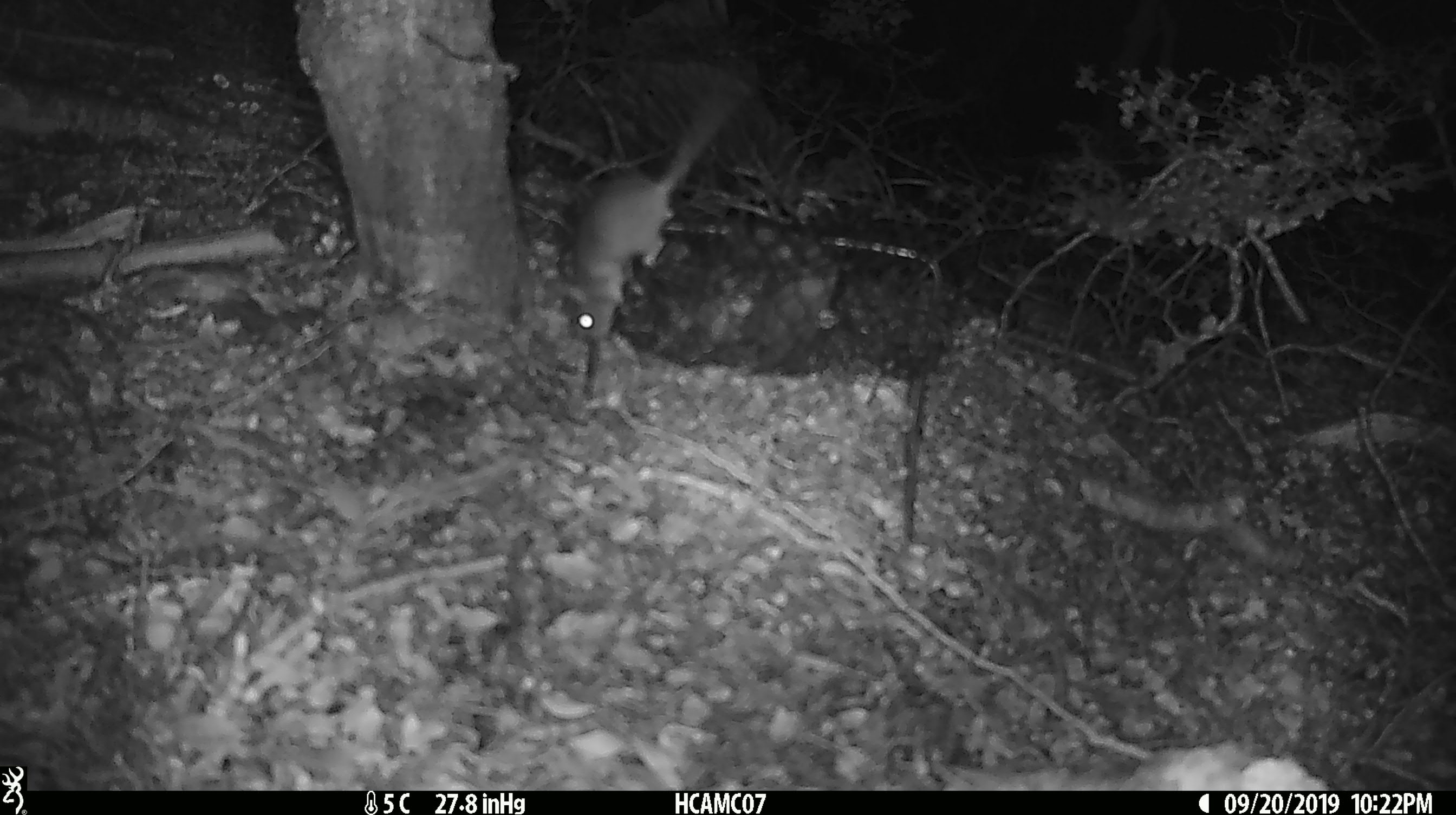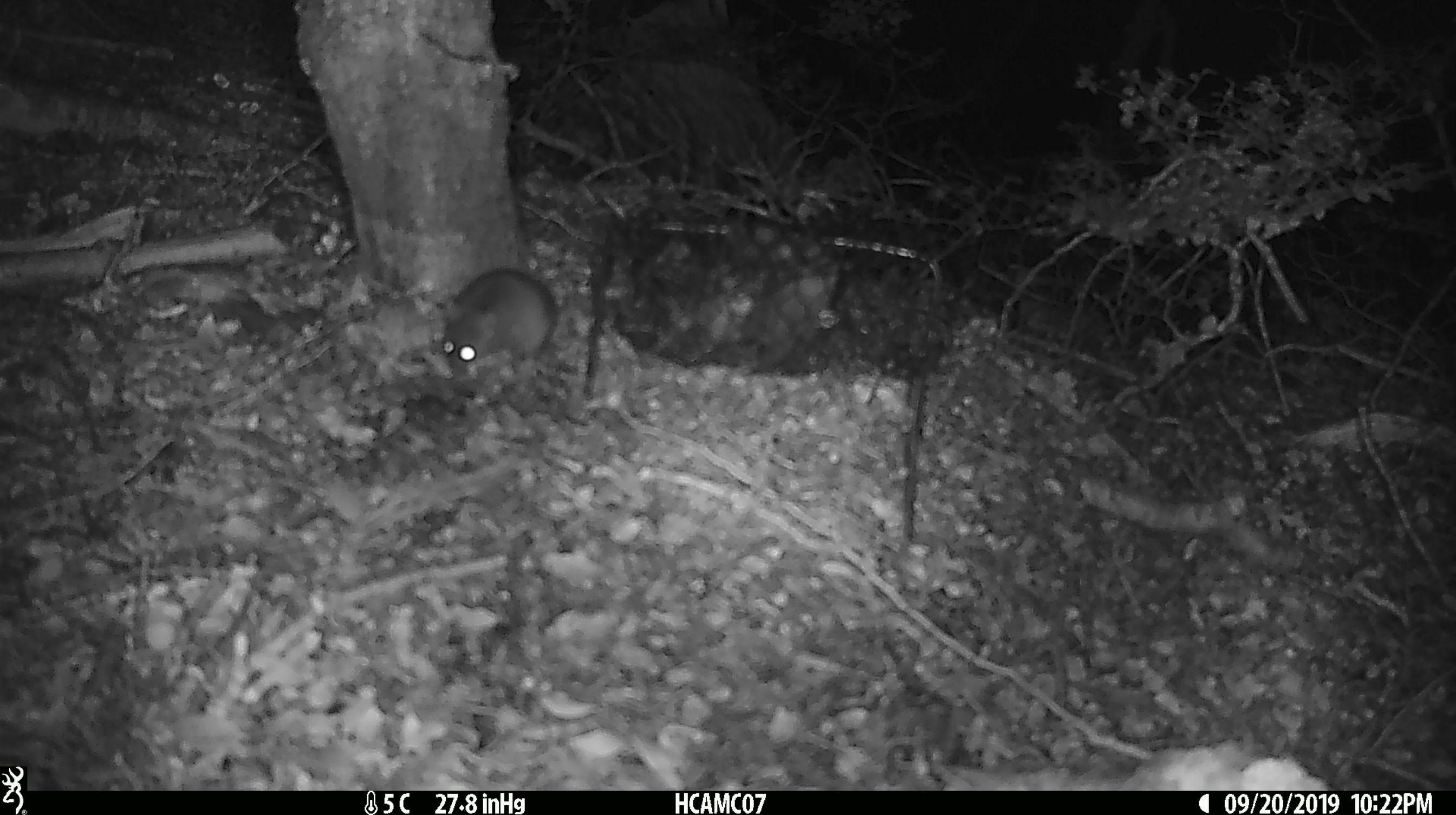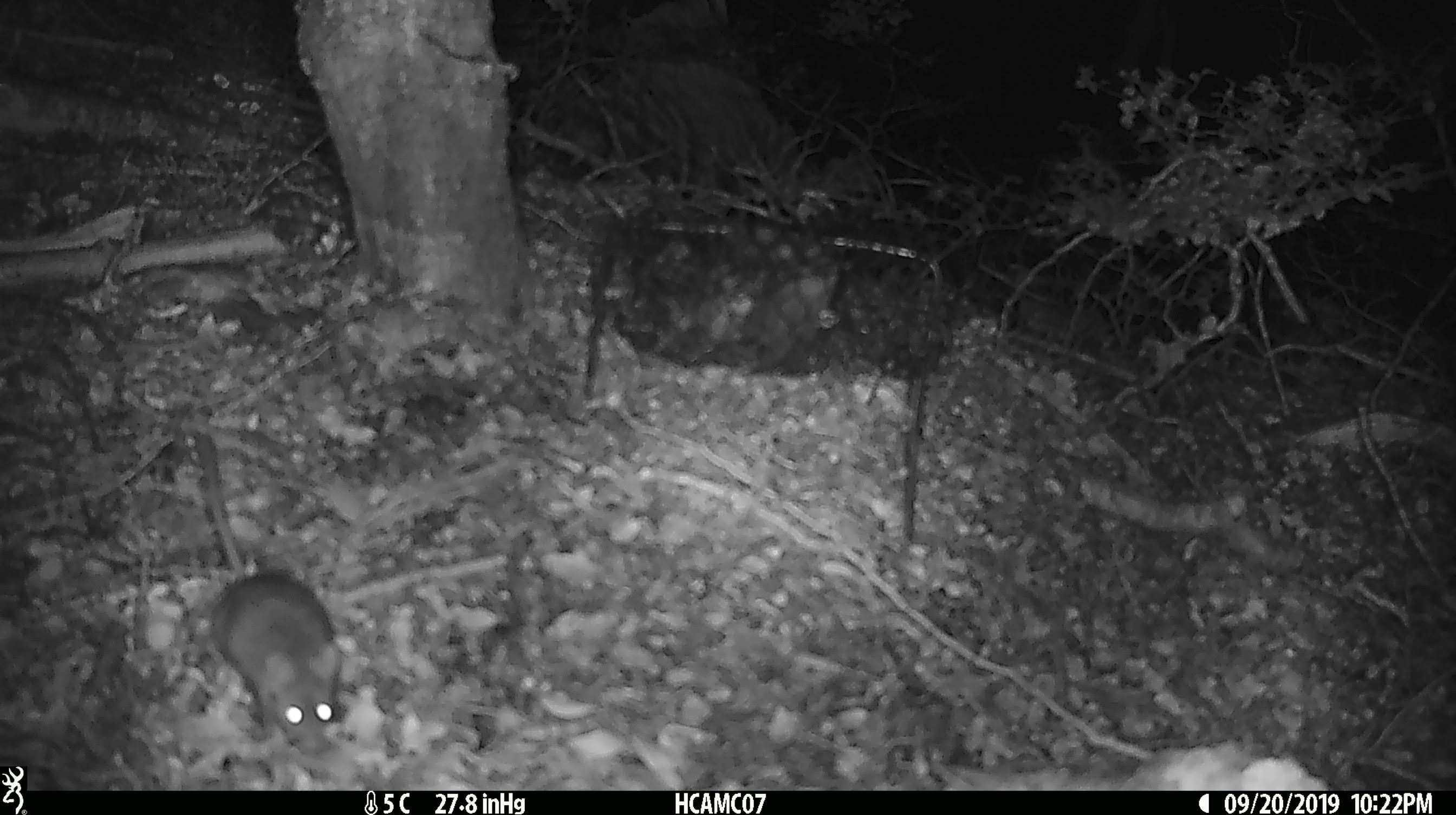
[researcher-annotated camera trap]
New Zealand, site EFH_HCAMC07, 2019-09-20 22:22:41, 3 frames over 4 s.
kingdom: Animalia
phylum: Chordata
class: Mammalia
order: Rodentia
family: Muridae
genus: Mus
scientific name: Mus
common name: mouse